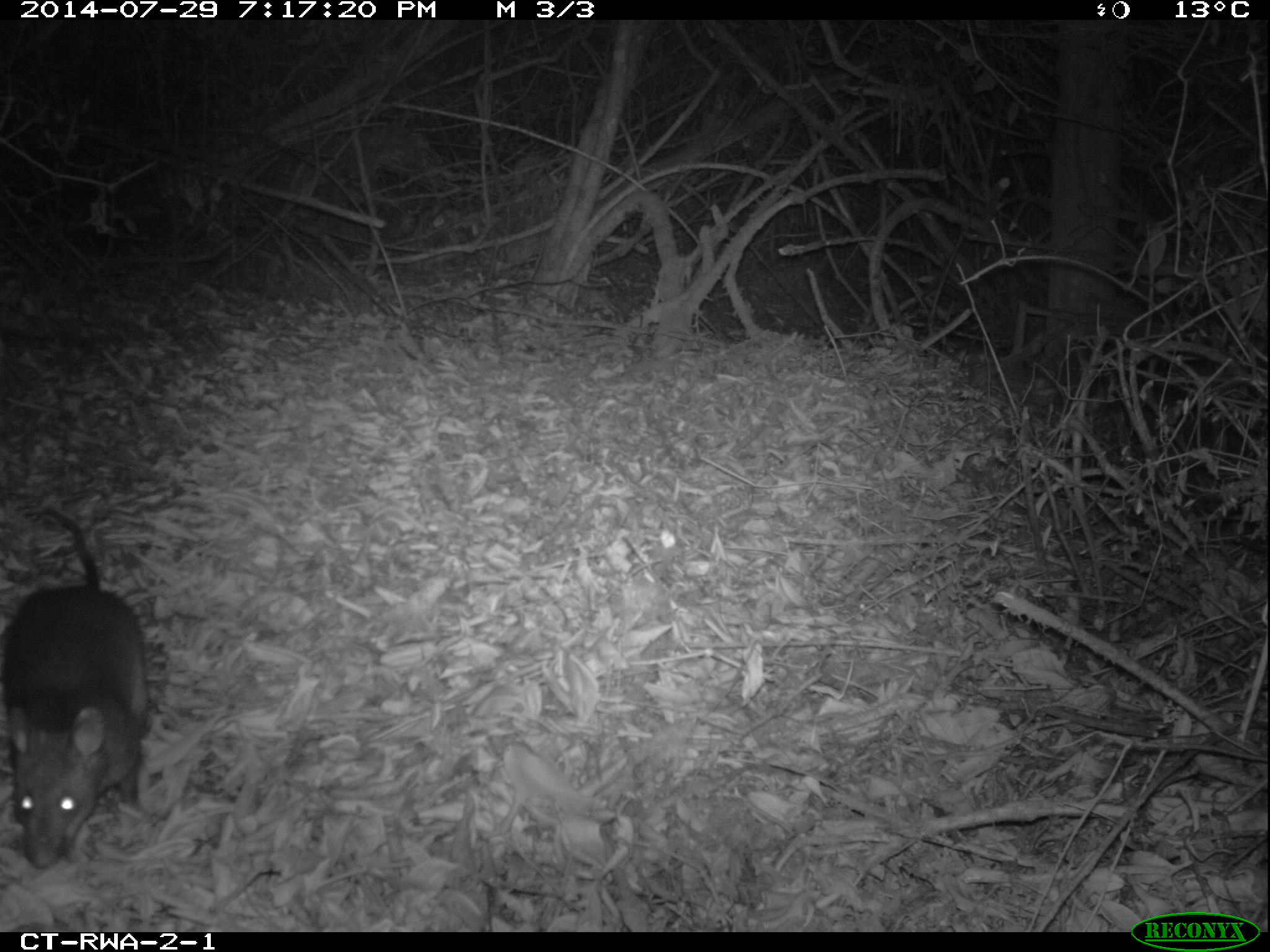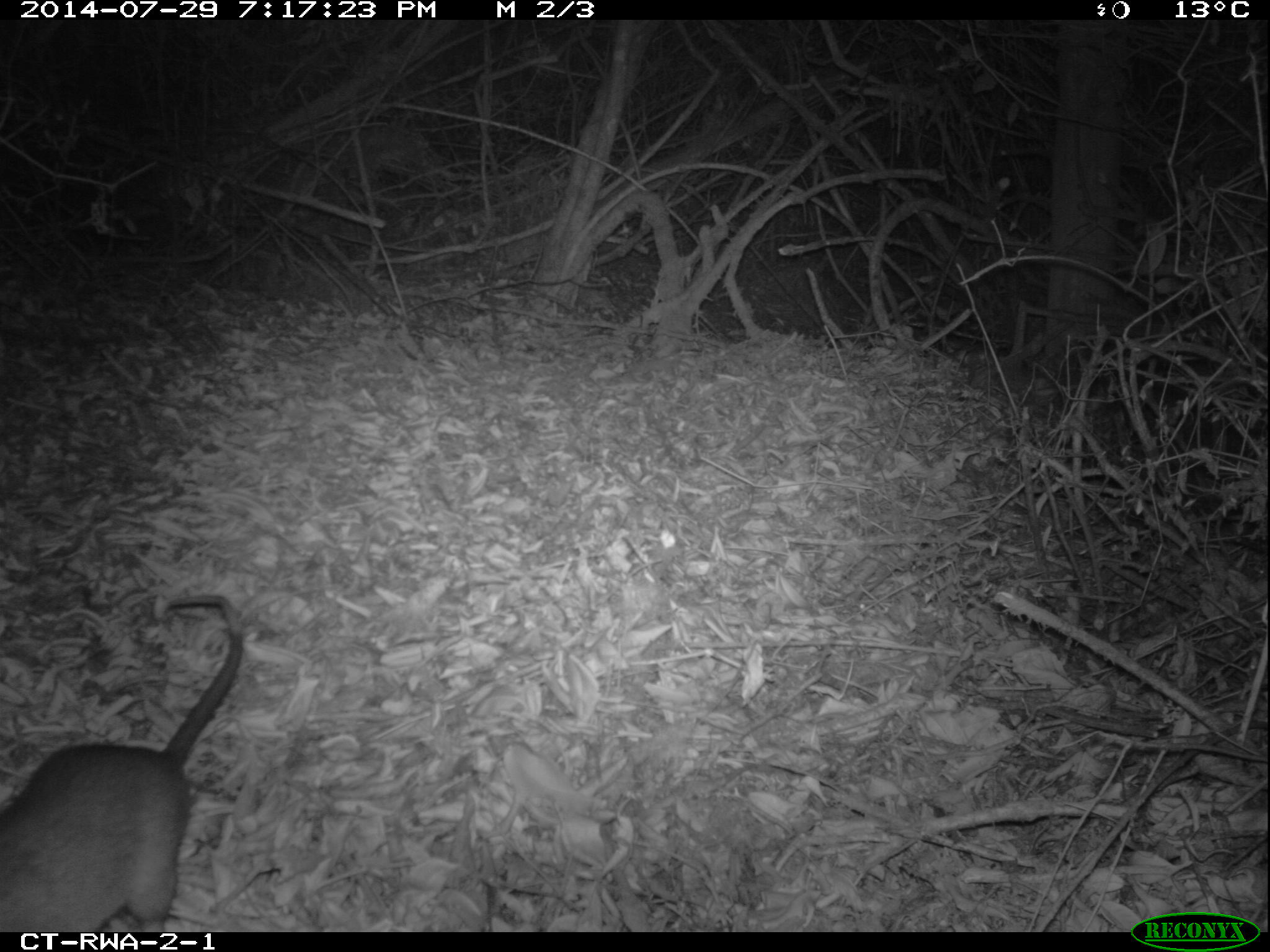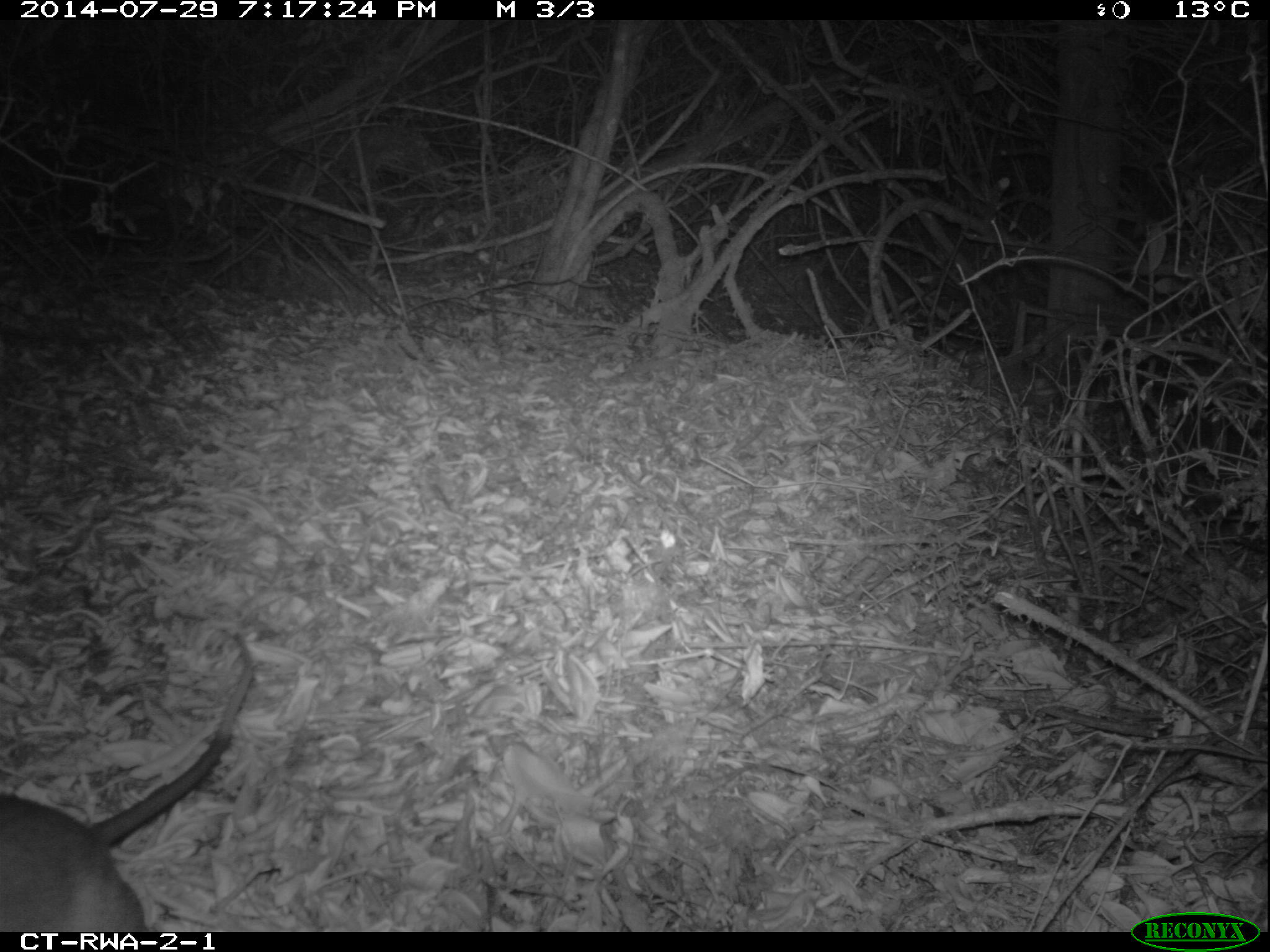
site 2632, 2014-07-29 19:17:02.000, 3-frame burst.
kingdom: Animalia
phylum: Chordata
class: Mammalia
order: Rodentia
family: Nesomyidae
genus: Cricetomys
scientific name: Cricetomys gambianus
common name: african giant pouched rat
Cricetomys gambianus (african giant pouched rat), count 1.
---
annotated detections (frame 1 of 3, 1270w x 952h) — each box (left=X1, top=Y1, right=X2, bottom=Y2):
cricetomys gambianus: (left=0, top=491, right=149, bottom=868)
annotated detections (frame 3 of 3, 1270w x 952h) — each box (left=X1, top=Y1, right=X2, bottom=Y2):
cricetomys gambianus: (left=0, top=629, right=252, bottom=930)